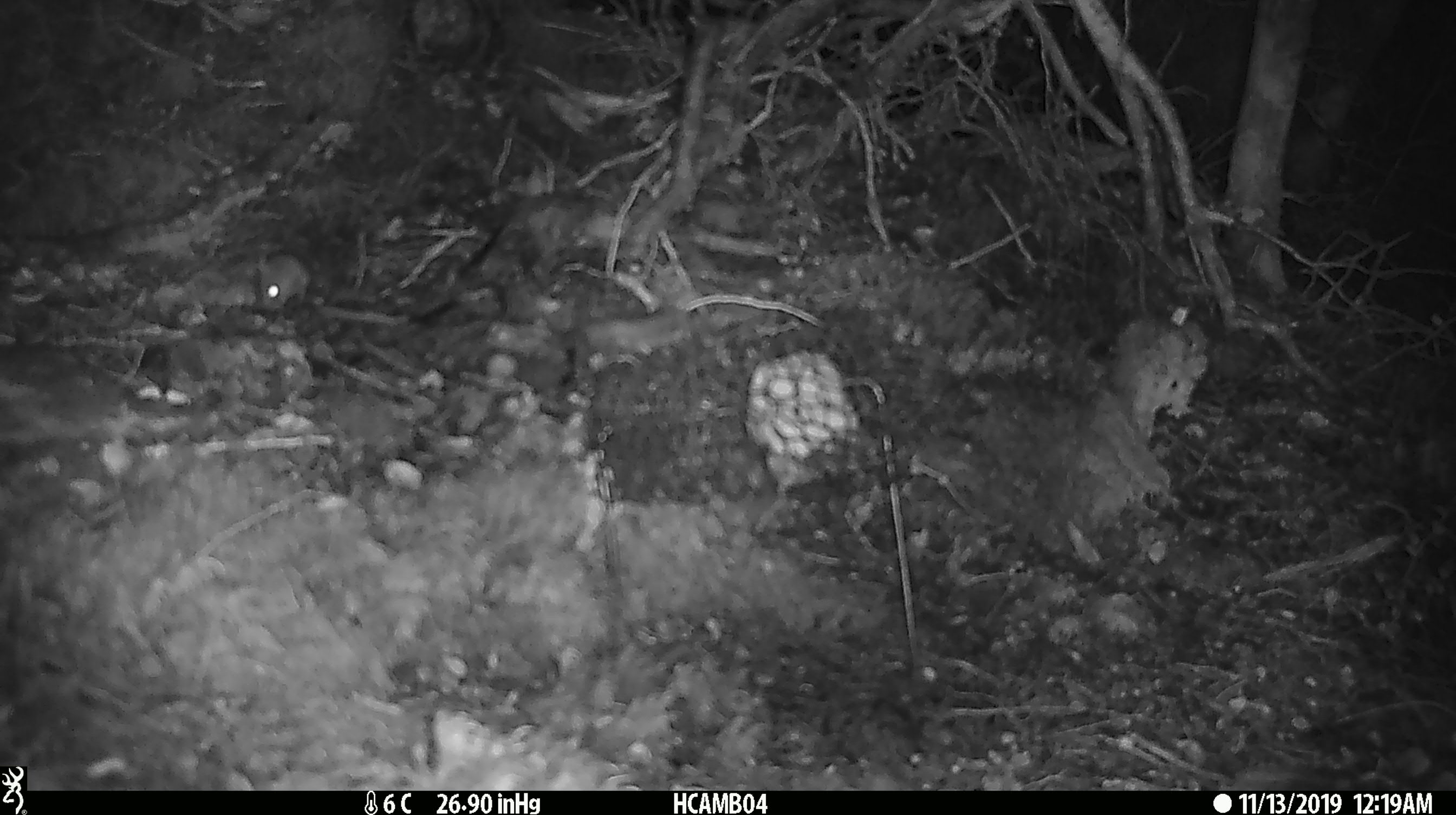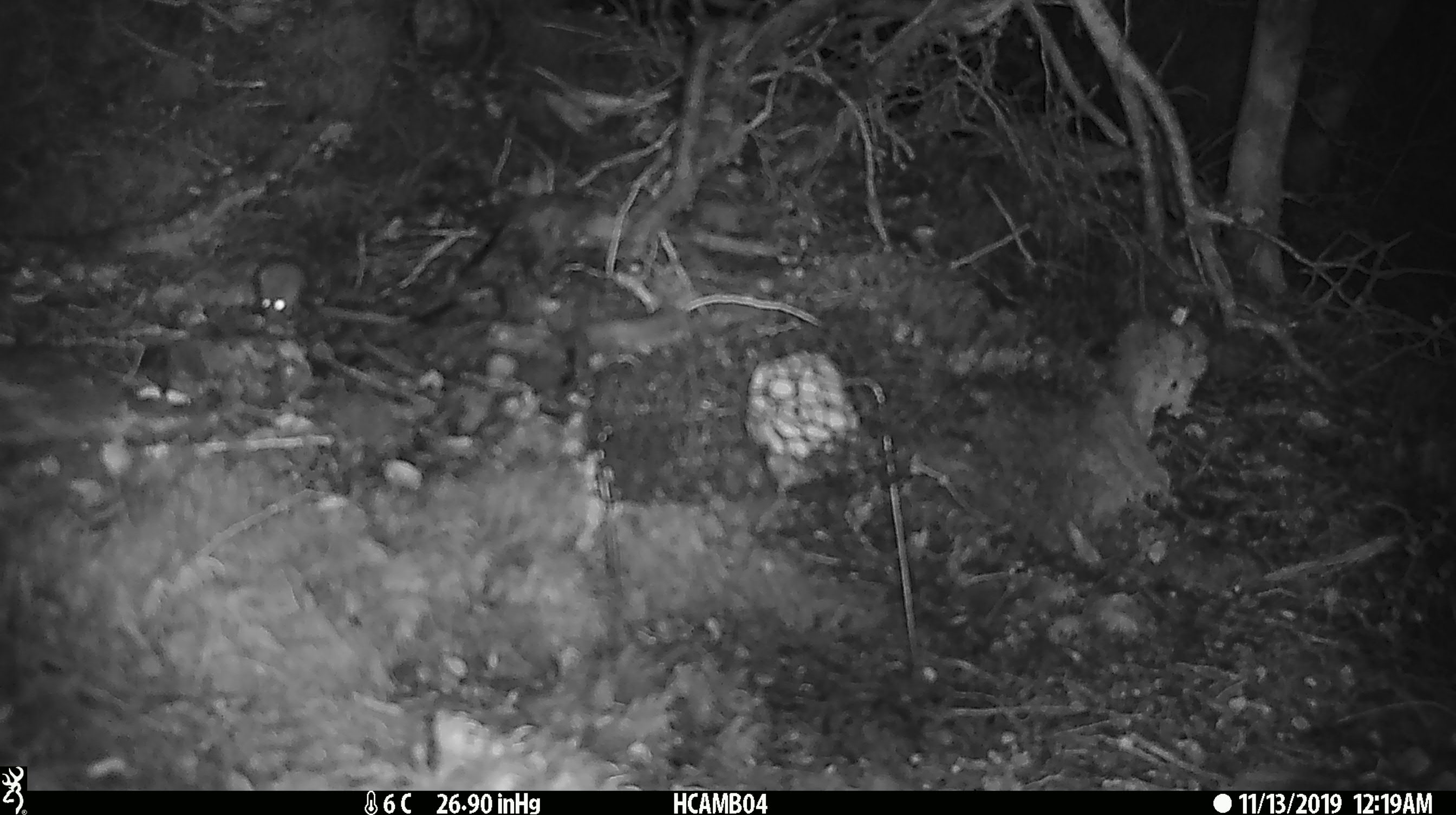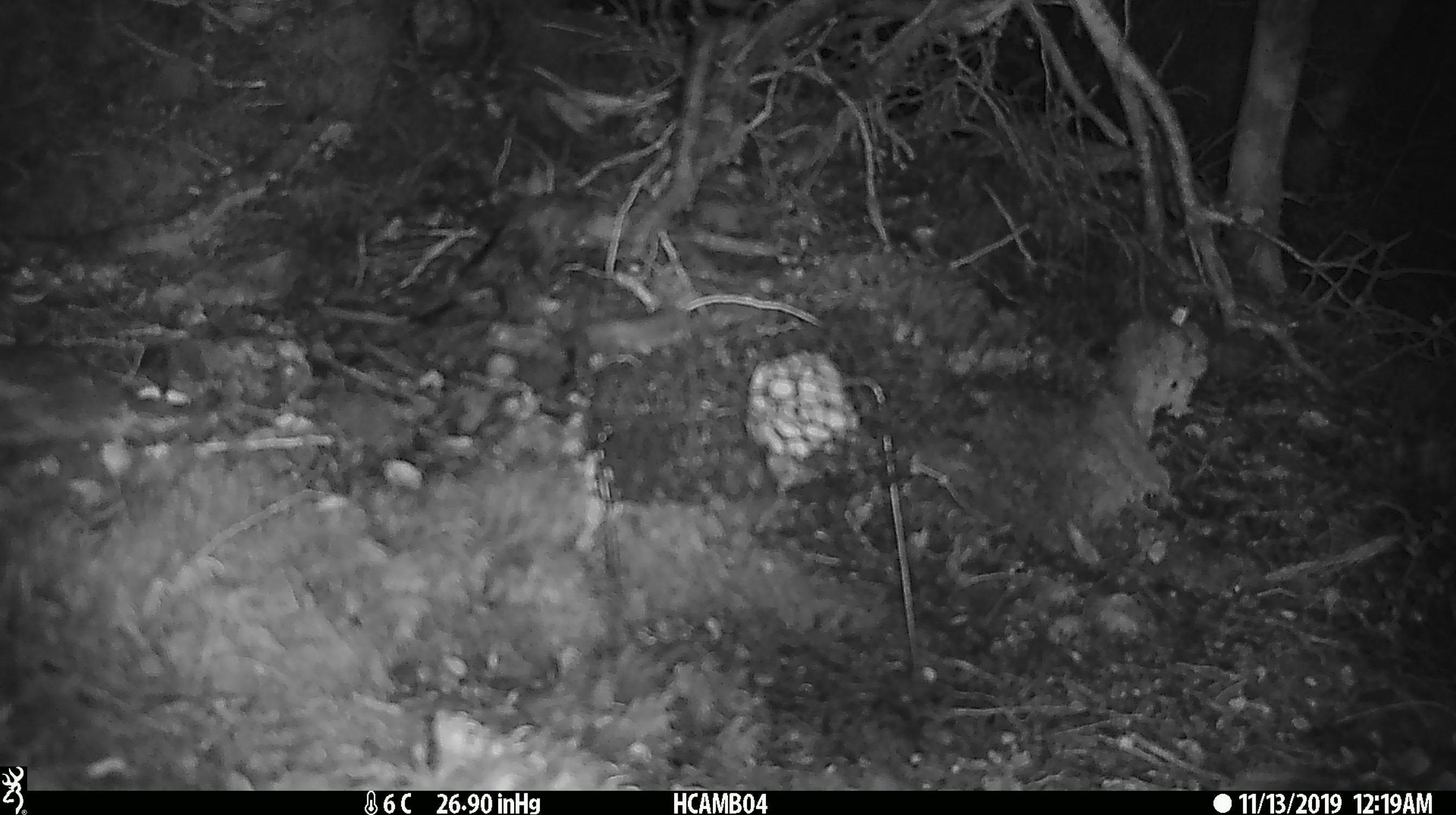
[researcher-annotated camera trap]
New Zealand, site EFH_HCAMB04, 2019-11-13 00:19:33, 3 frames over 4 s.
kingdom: Animalia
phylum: Chordata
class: Mammalia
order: Rodentia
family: Muridae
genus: Mus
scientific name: Mus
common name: mouse